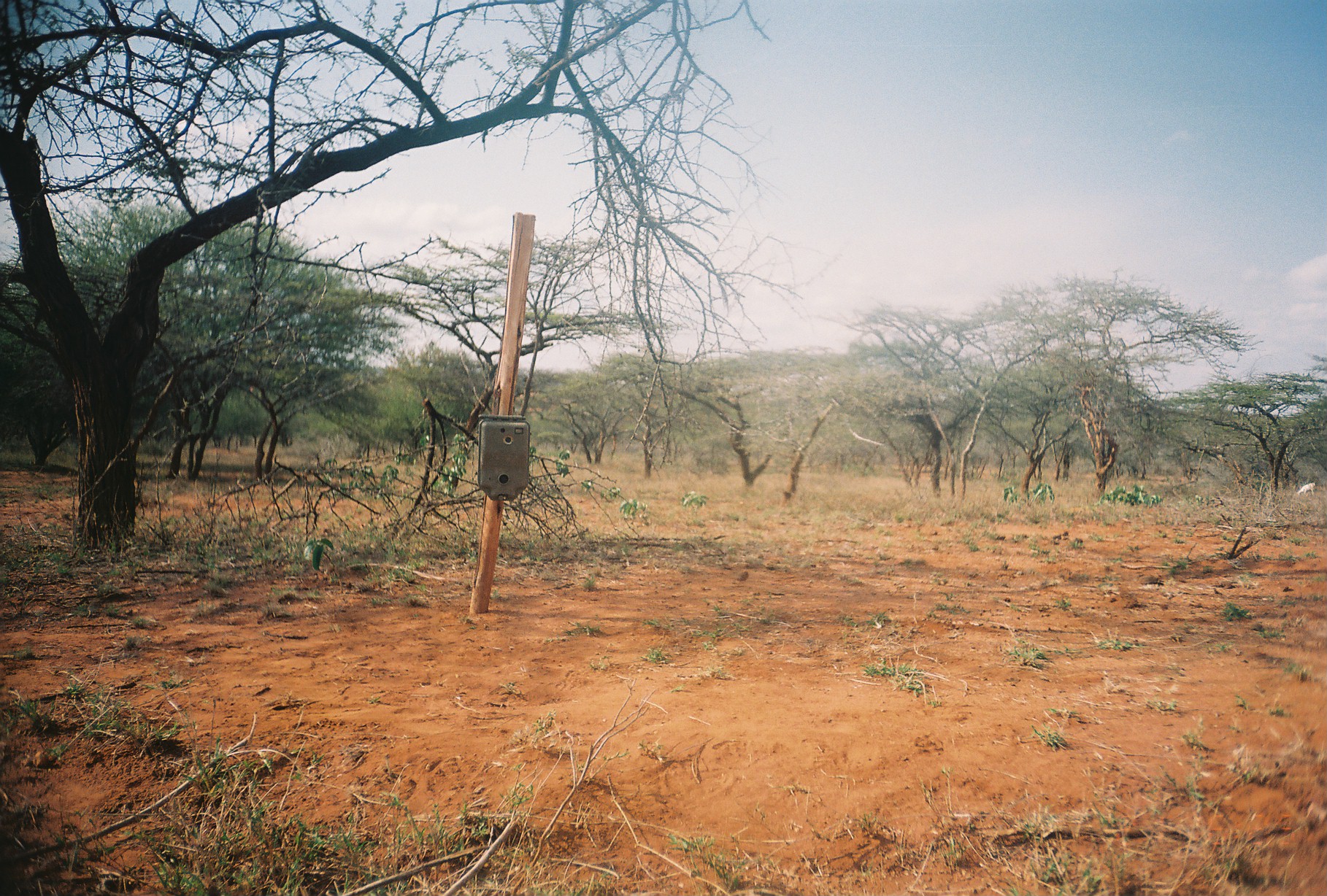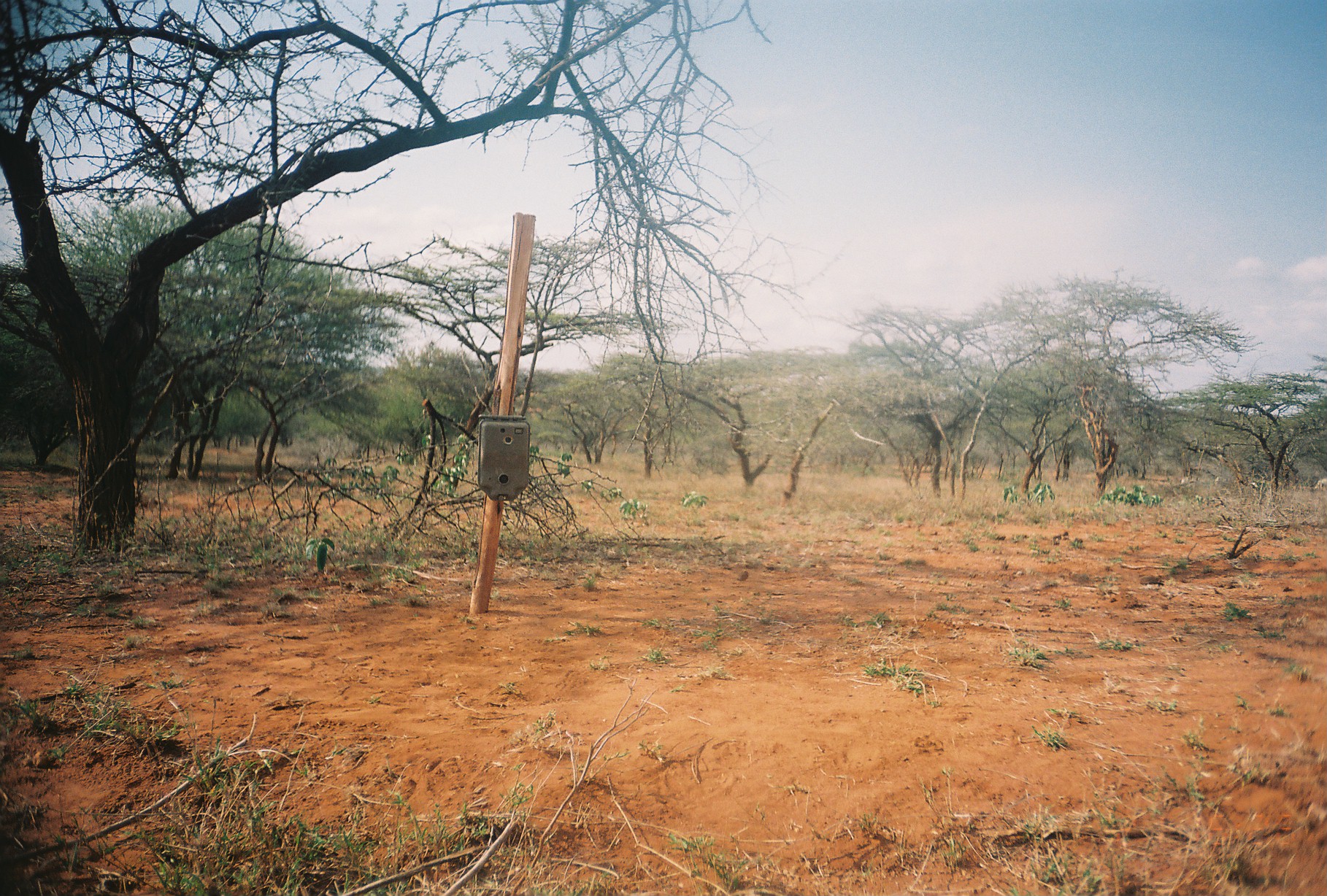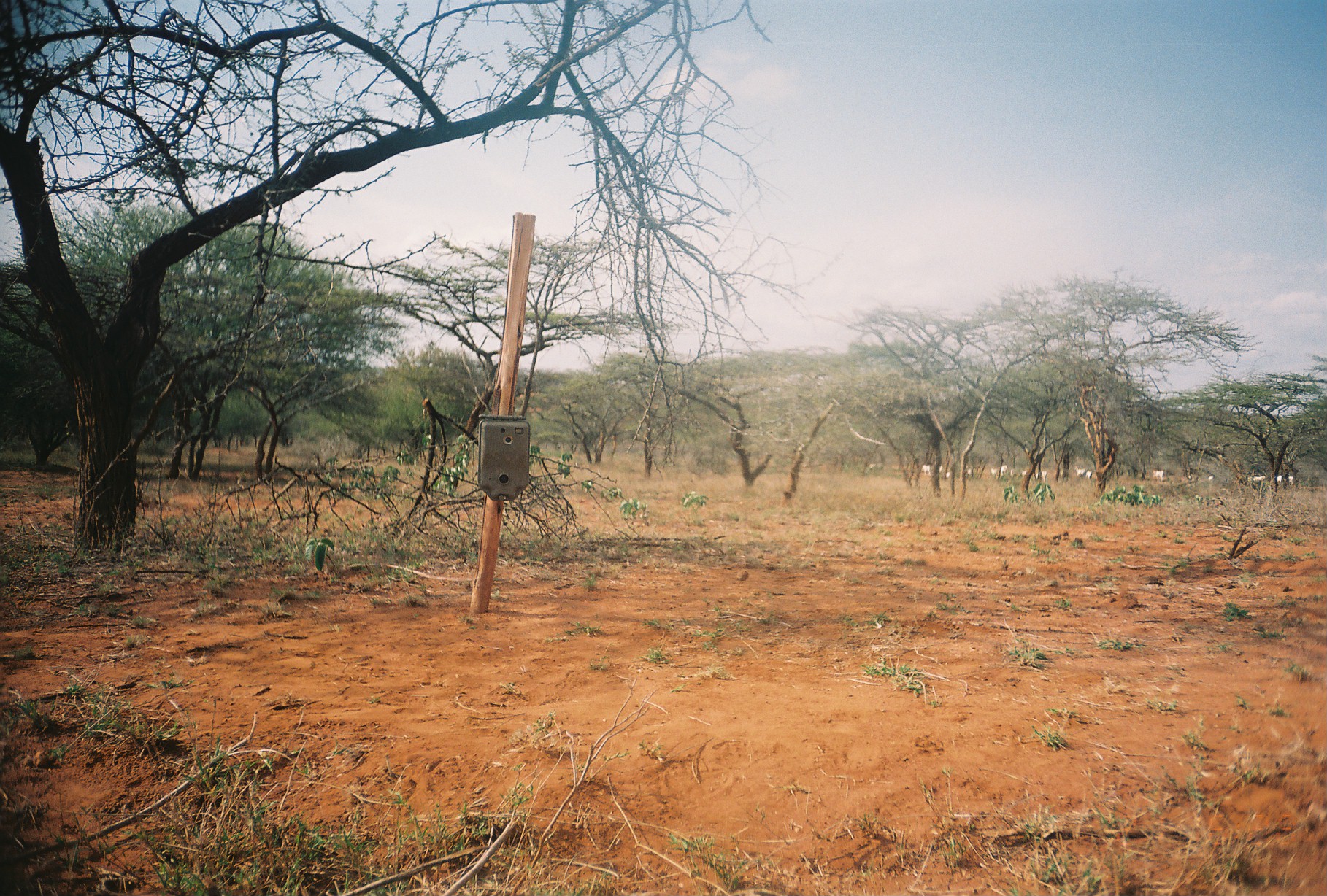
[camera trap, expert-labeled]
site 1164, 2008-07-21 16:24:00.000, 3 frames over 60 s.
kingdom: Animalia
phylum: Chordata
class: Mammalia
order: Artiodactyla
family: Bovidae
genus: Capra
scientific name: Capra aegagrus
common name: wild goat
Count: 1.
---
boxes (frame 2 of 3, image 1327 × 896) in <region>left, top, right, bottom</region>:
capra aegagrus: <region>1312, 477, 1326, 492</region>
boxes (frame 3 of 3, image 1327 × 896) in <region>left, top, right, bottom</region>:
group: <region>863, 463, 1303, 485</region>